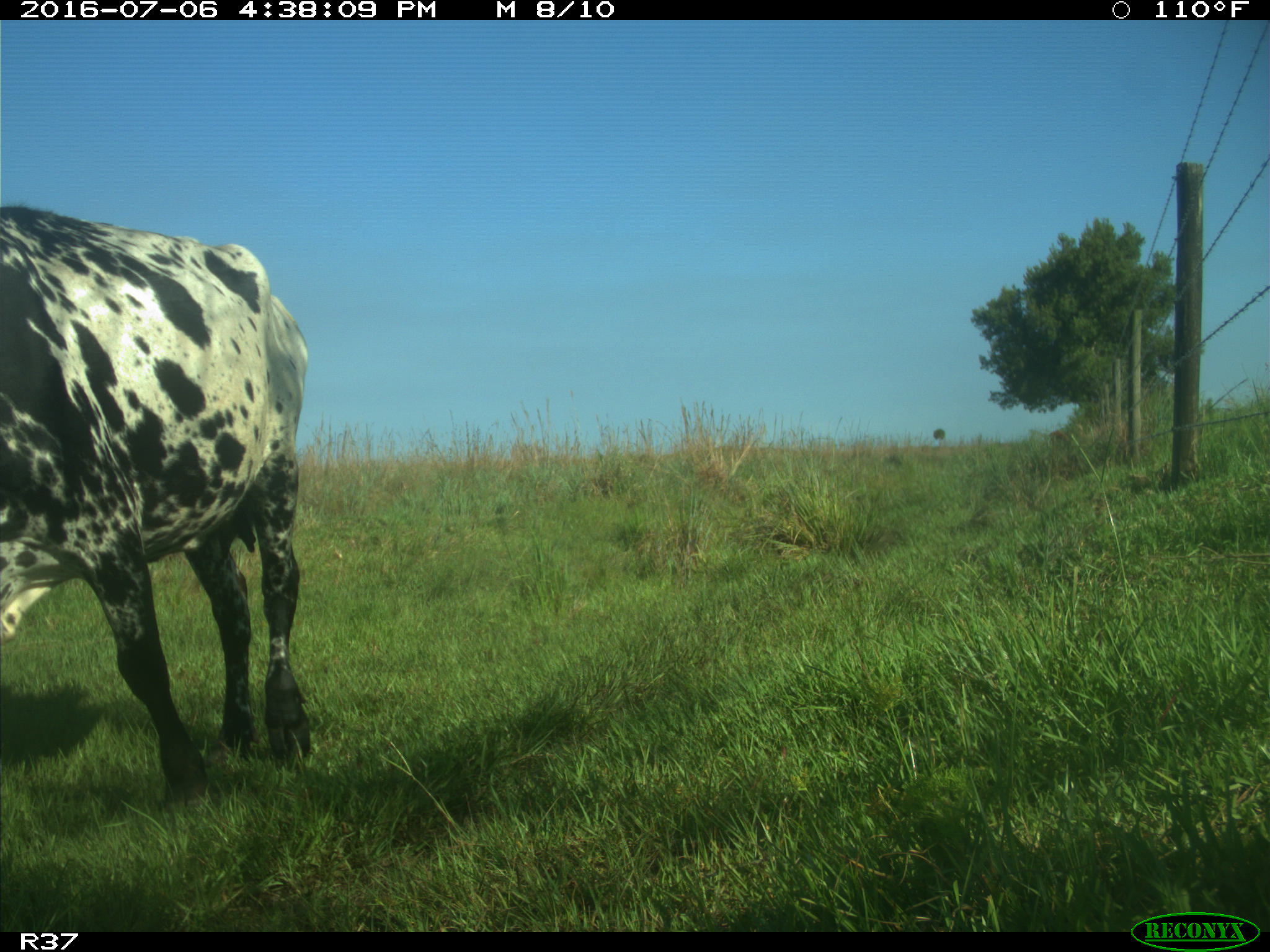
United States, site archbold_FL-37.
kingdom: Animalia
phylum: Chordata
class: Mammalia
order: Artiodactyla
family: Bovidae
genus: Bos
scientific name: Bos taurus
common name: domestic cow